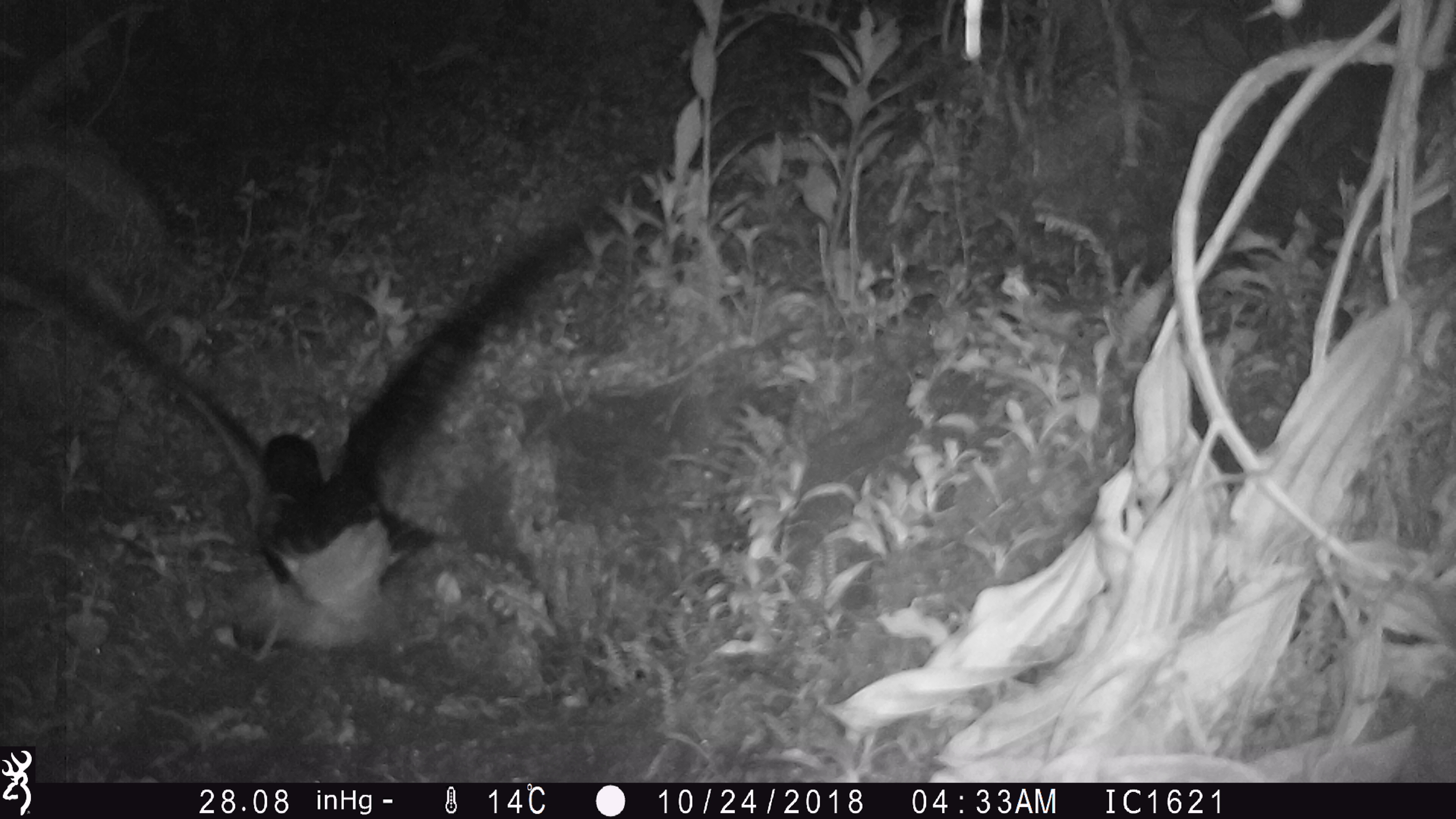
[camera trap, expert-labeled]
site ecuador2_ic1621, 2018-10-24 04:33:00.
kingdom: Animalia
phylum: Chordata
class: Aves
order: Procellariiformes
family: Procellariidae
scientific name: Procellariidae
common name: petrel chick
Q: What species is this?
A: Petrel chick (Procellariidae).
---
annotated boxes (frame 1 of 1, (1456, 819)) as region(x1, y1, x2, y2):
petrel chick: region(0, 193, 636, 670)